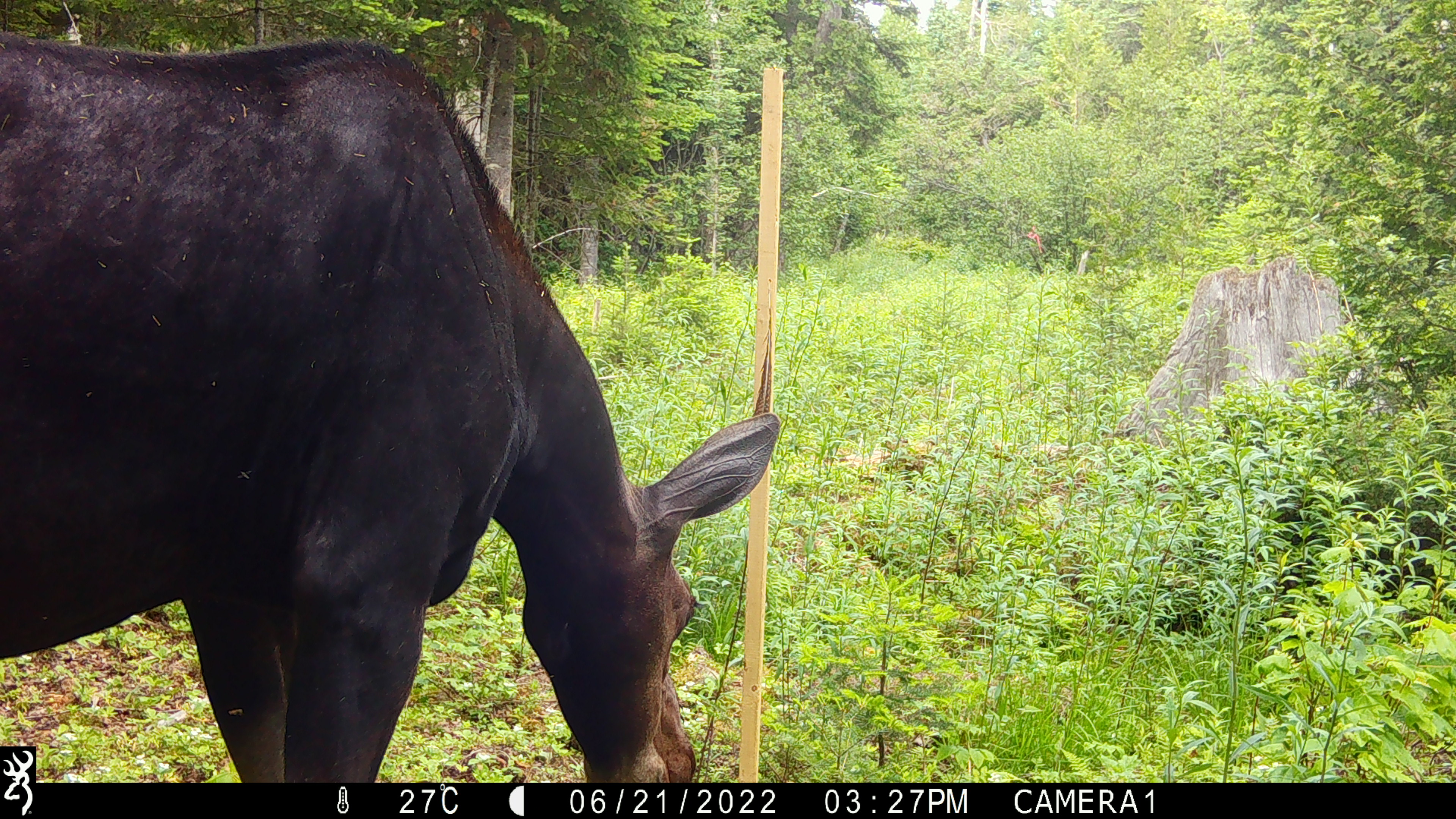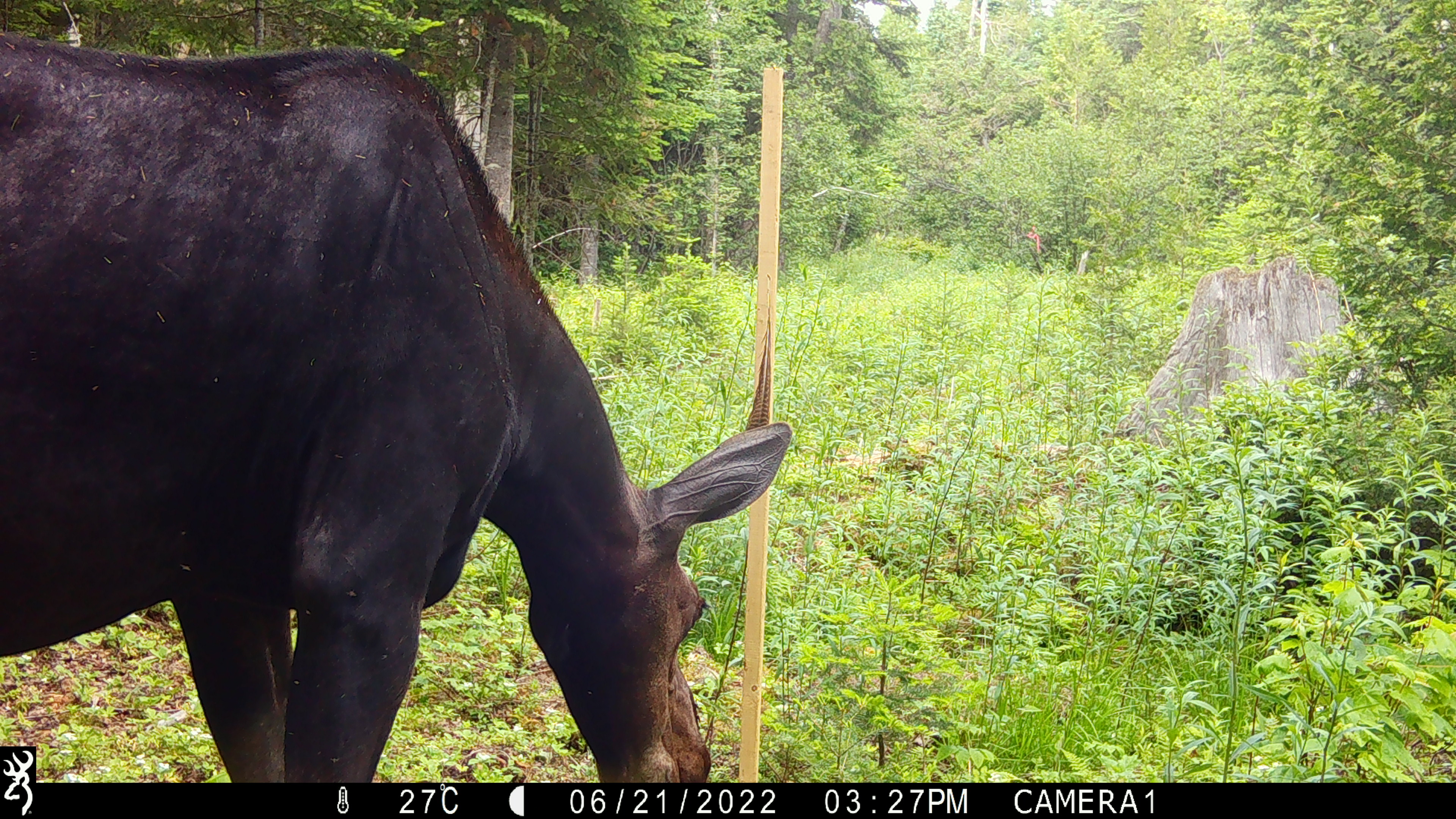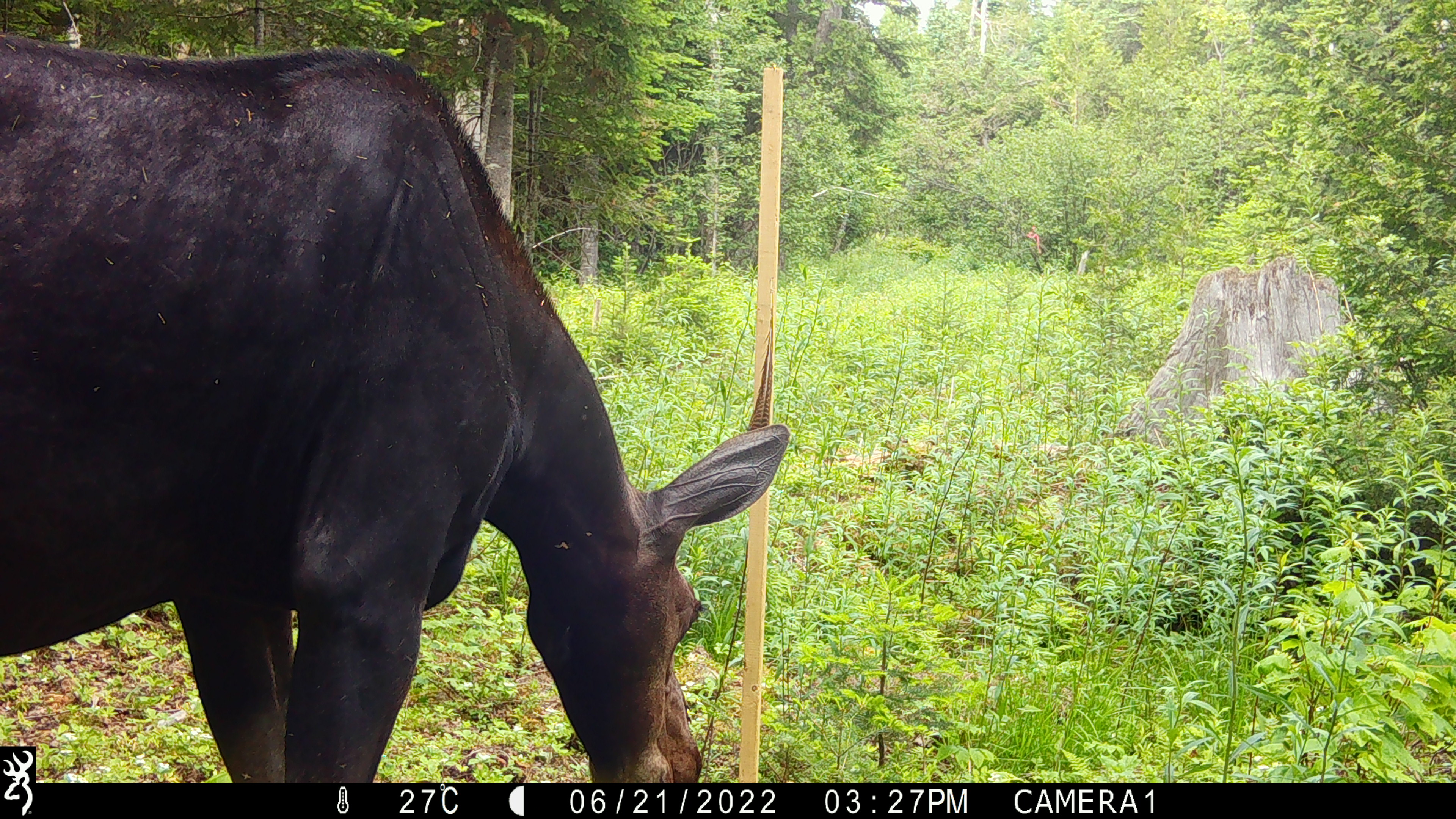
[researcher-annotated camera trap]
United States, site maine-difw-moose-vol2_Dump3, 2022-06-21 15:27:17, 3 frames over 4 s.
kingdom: Animalia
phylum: Chordata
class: Mammalia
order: Artiodactyla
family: Cervidae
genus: Alces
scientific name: Alces alces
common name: moose